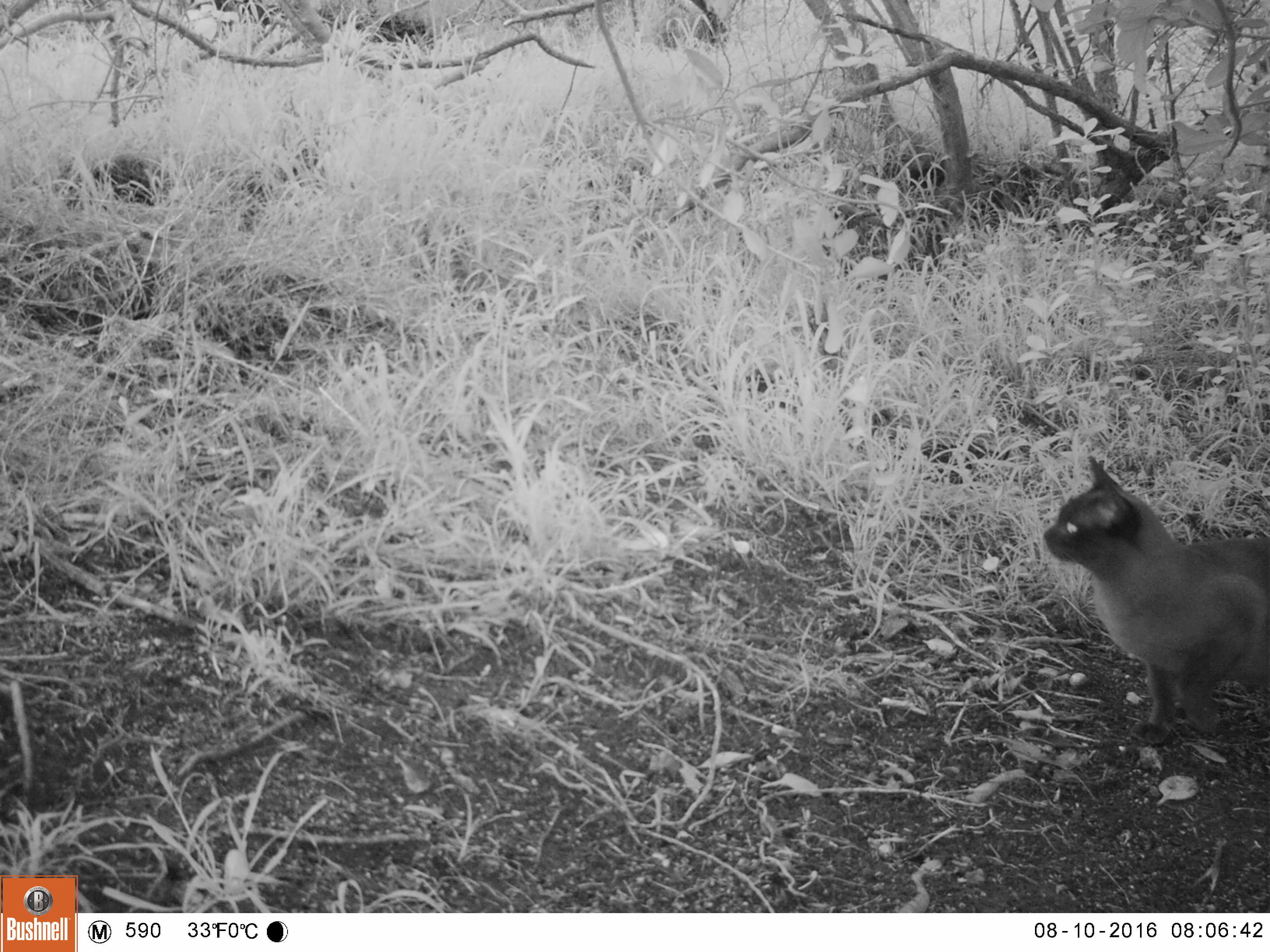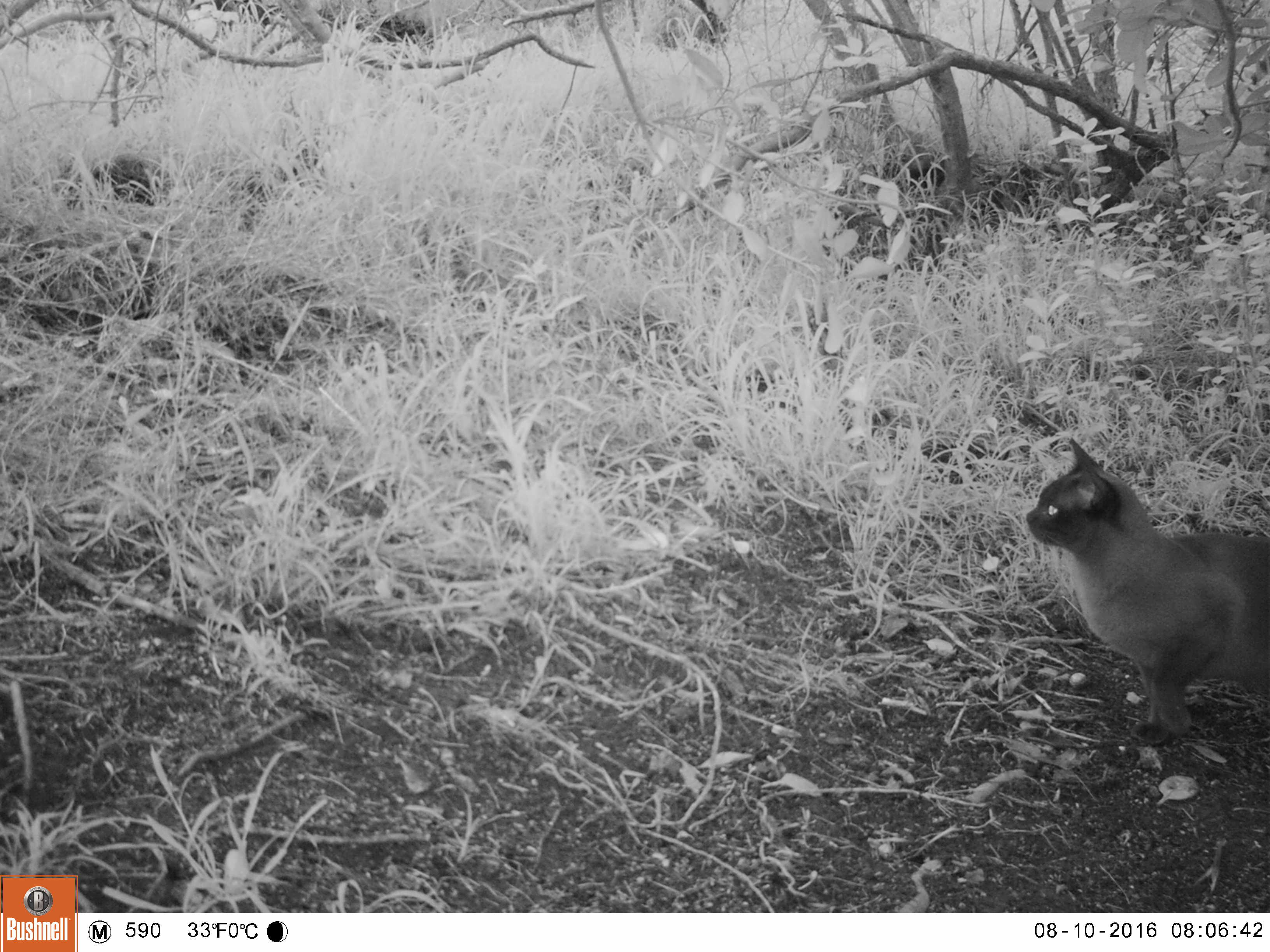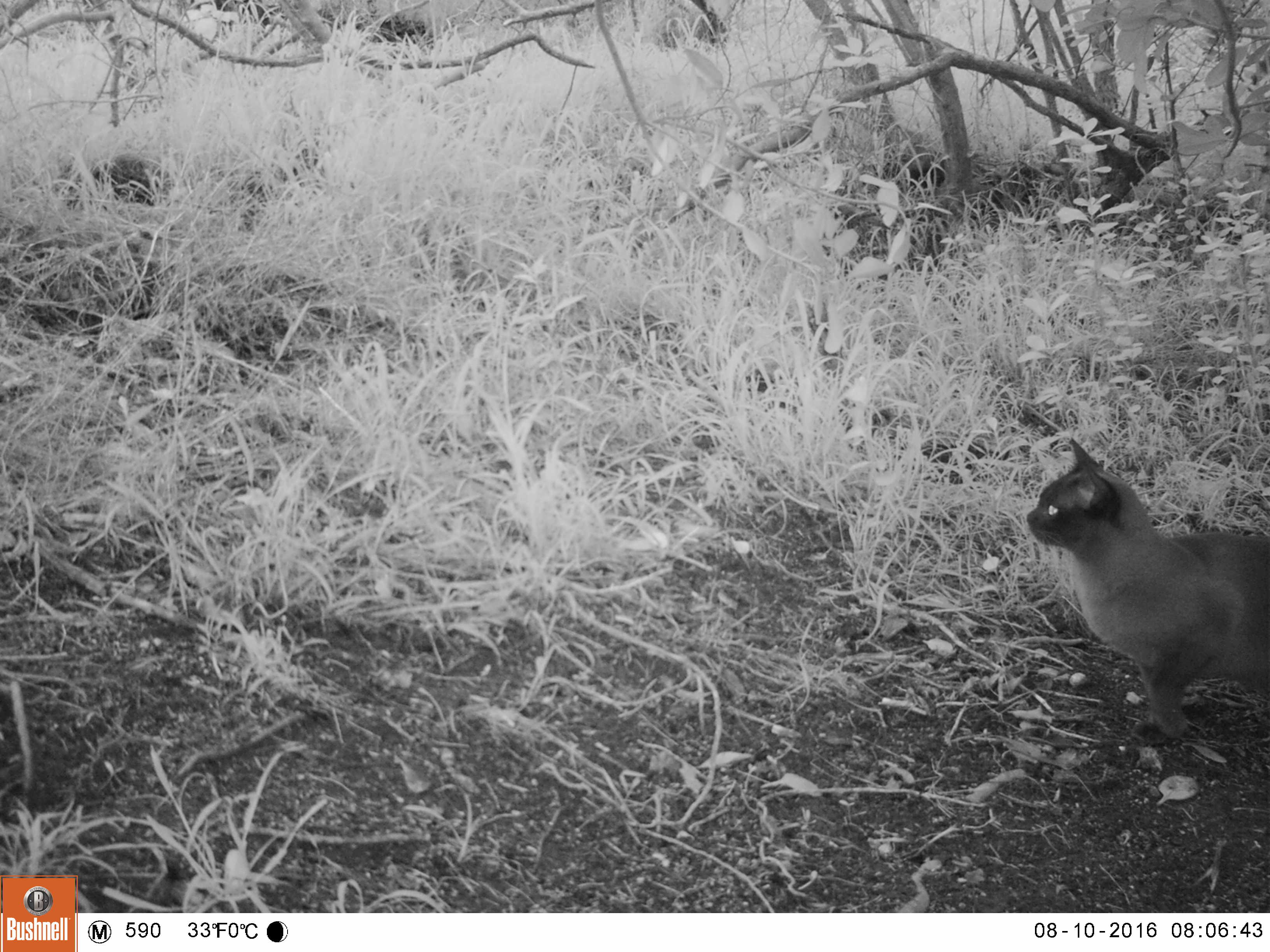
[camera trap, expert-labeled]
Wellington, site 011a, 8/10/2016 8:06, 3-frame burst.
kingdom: Animalia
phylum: Chordata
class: Mammalia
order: Carnivora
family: Felidae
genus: Felis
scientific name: Felis catus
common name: cat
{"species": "cat (Felis catus)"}